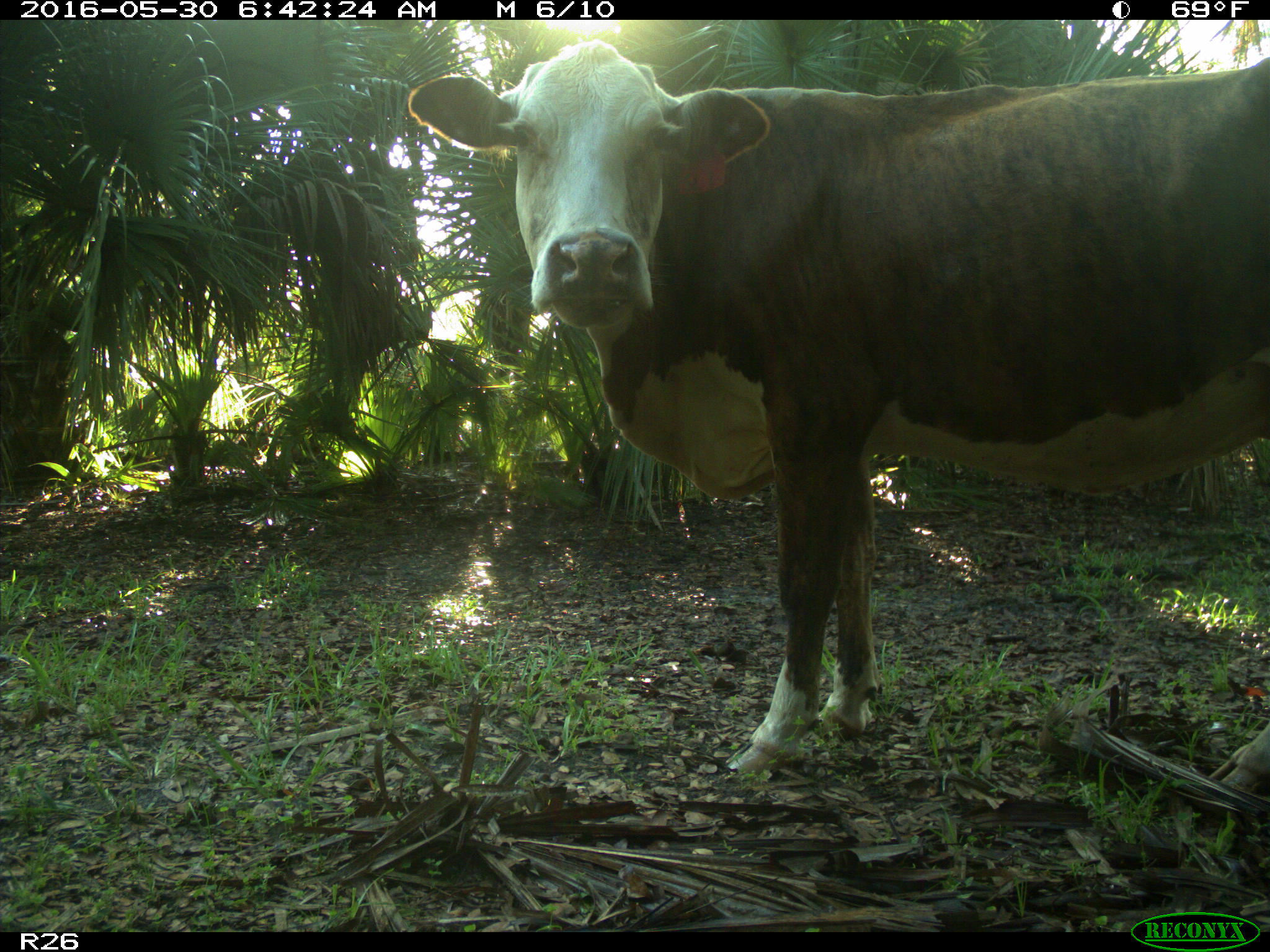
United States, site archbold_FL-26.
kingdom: Animalia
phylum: Chordata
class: Mammalia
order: Artiodactyla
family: Bovidae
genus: Bos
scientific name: Bos taurus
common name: domestic cow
Bos taurus (domestic cow).